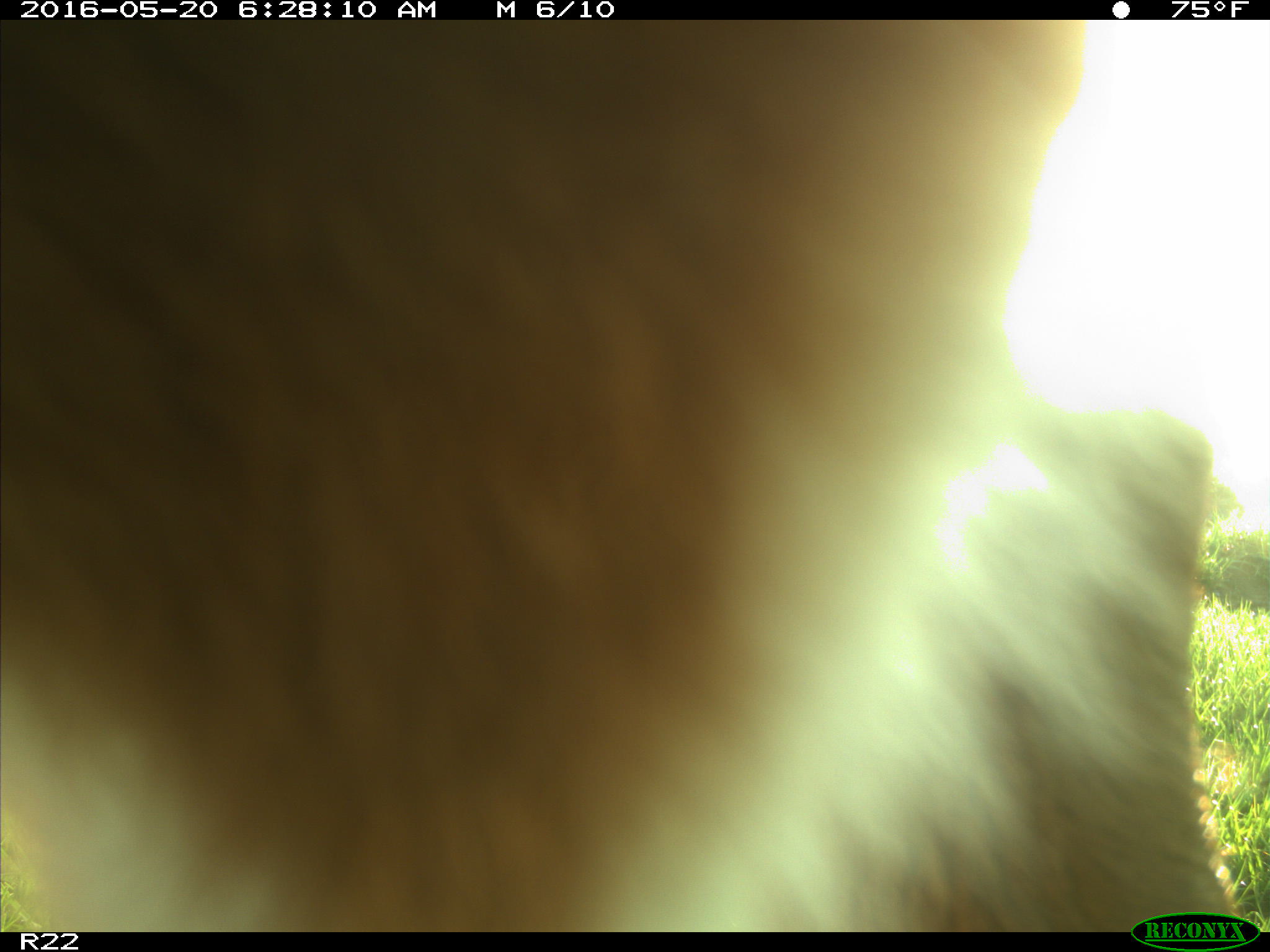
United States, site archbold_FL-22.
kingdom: Animalia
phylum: Chordata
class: Mammalia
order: Artiodactyla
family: Bovidae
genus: Bos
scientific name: Bos taurus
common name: domestic cow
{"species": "Bos taurus (domestic cow)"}